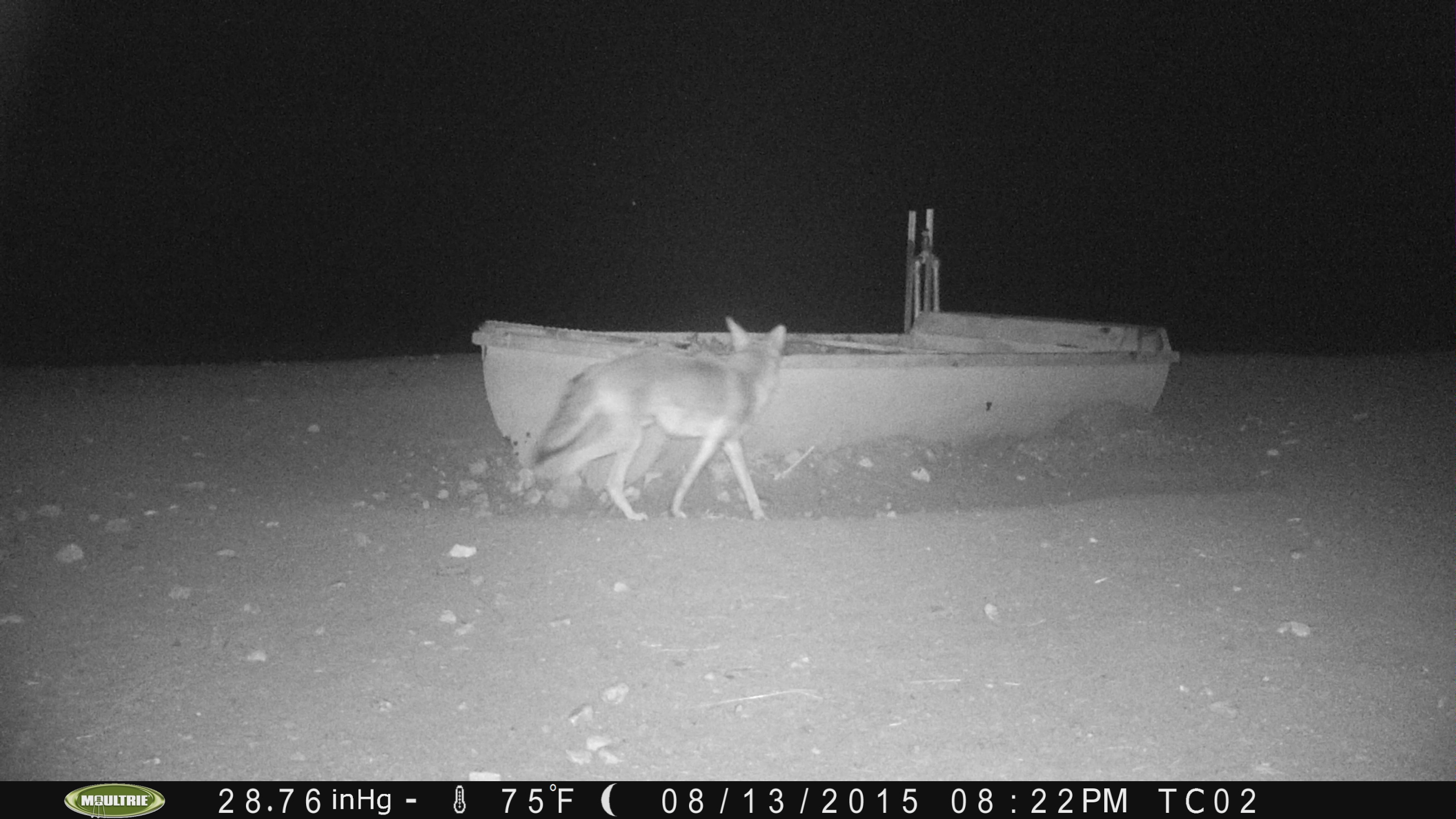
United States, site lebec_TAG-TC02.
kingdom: Animalia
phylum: Chordata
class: Mammalia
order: Carnivora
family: Canidae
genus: Canis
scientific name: Canis latrans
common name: coyote